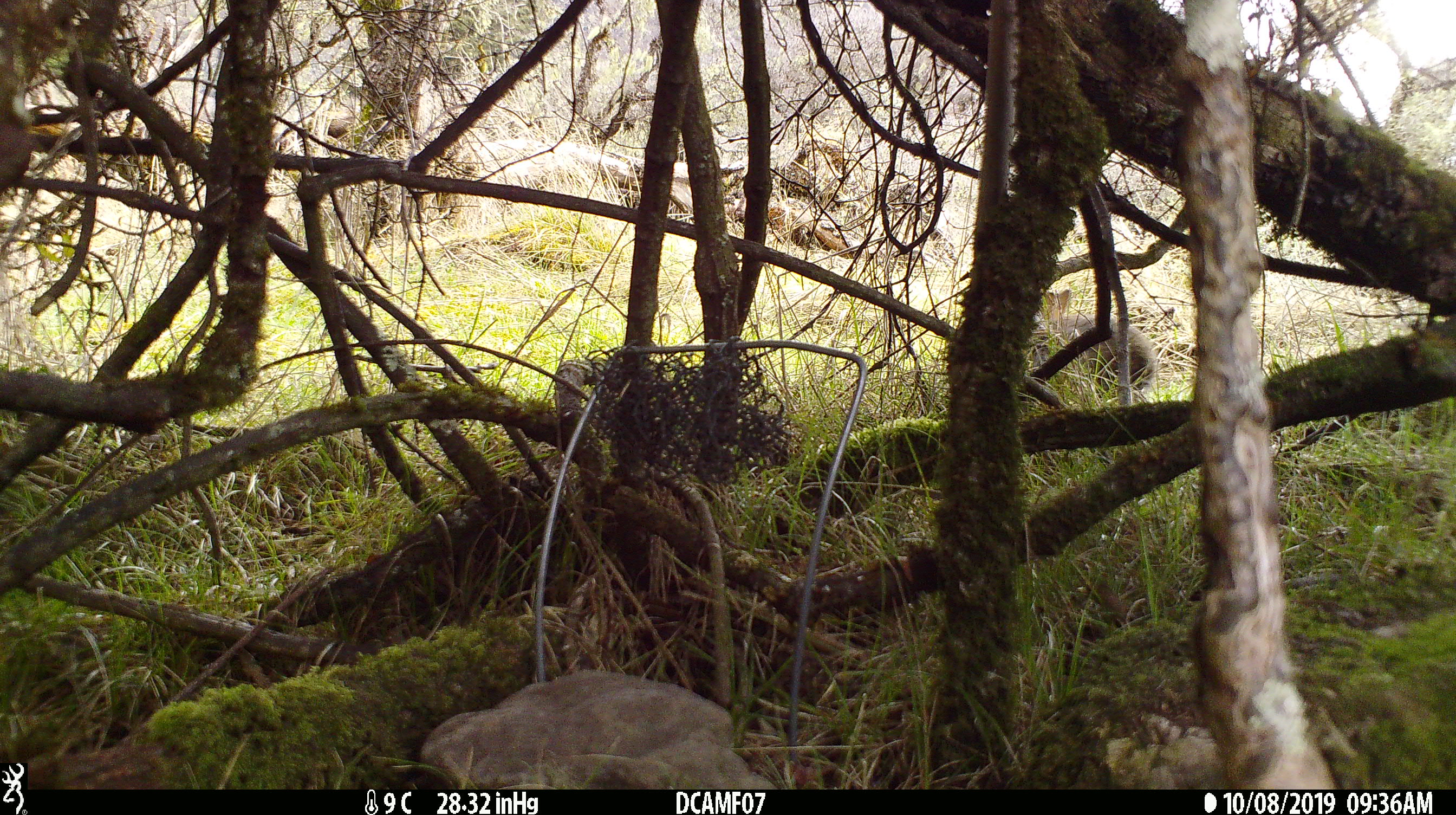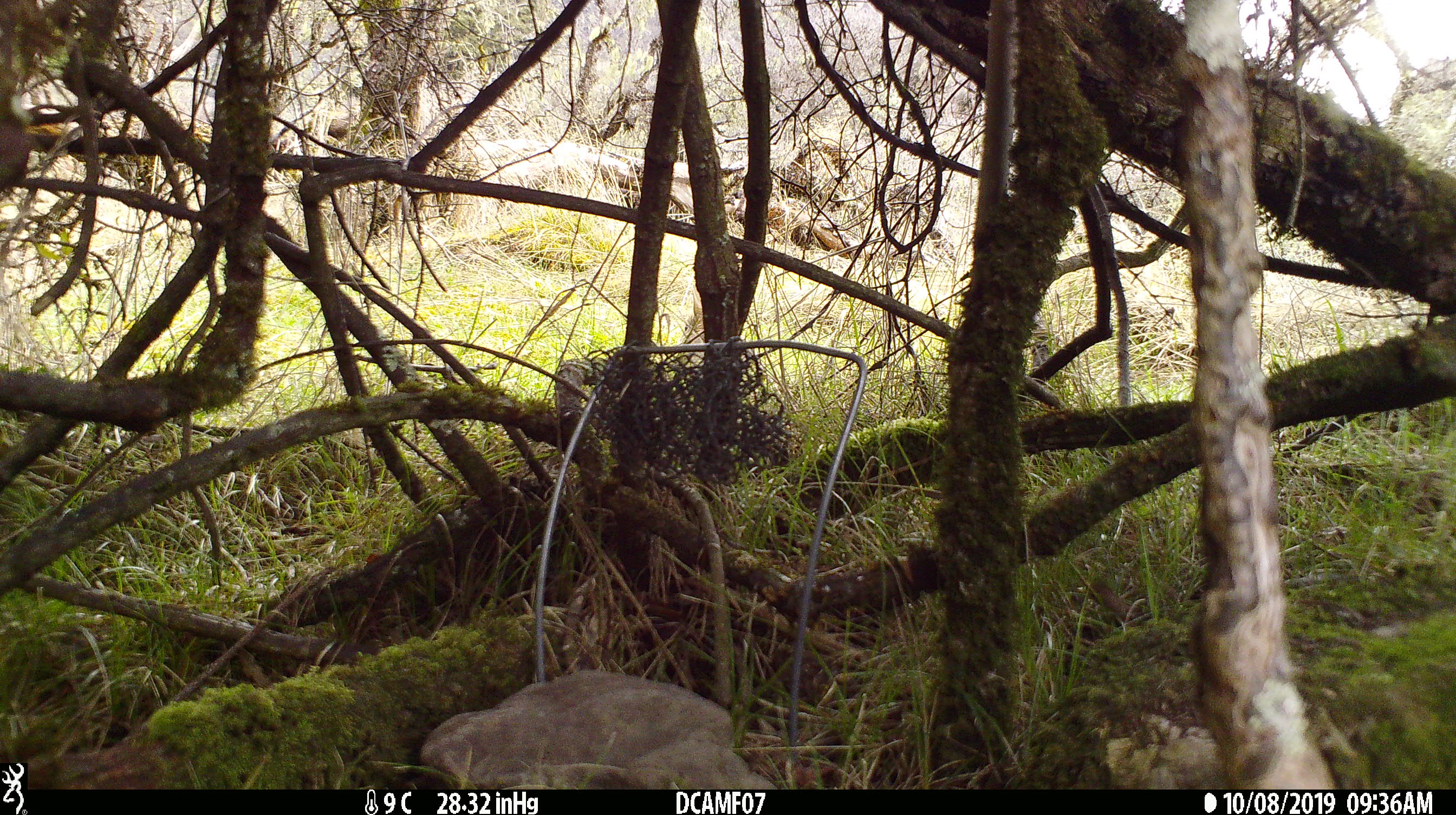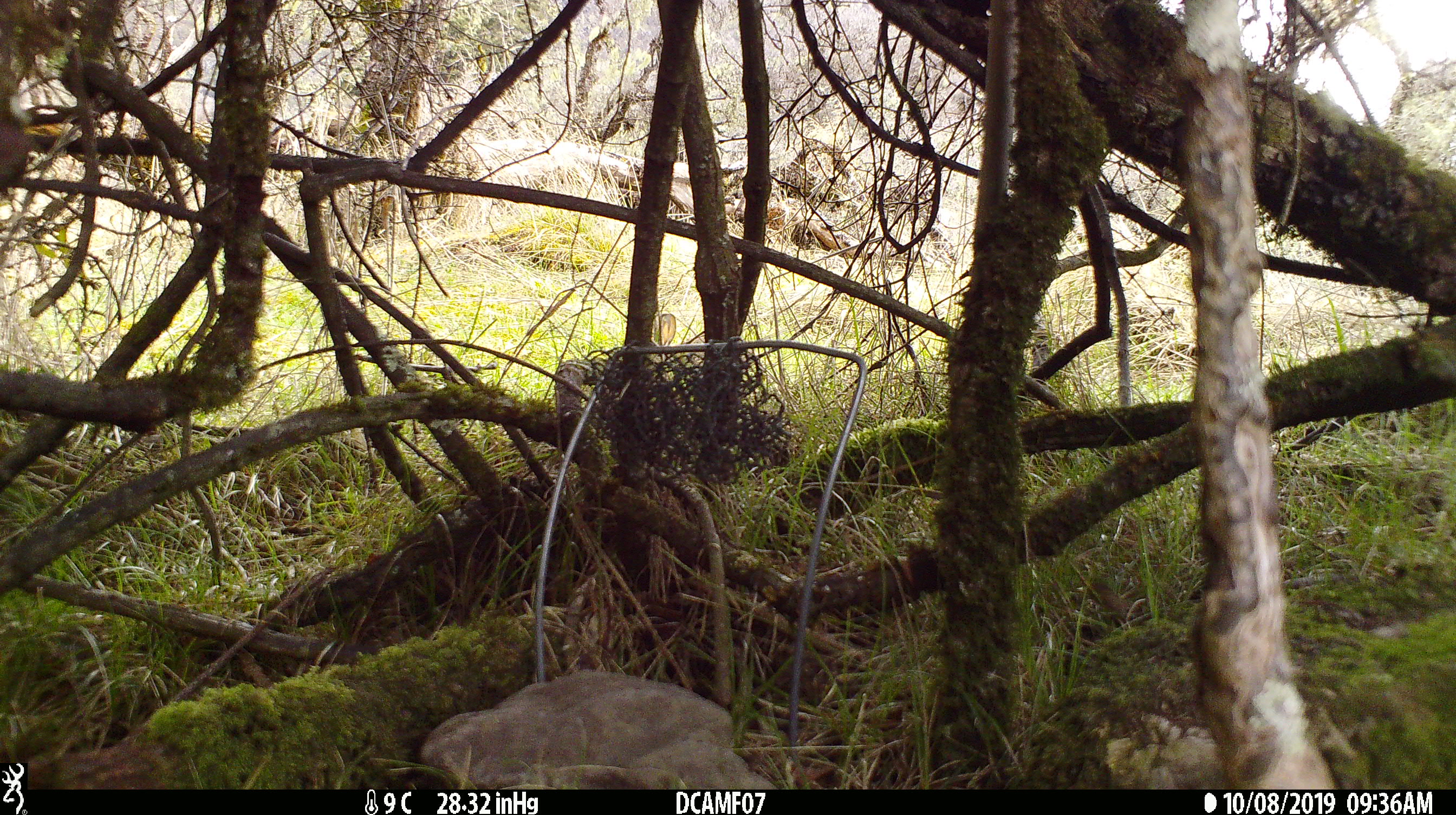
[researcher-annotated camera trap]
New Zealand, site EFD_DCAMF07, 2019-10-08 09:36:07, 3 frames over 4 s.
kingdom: Animalia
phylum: Chordata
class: Mammalia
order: Lagomorpha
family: Leporidae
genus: Oryctolagus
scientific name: Oryctolagus cuniculus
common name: european rabbit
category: rabbit